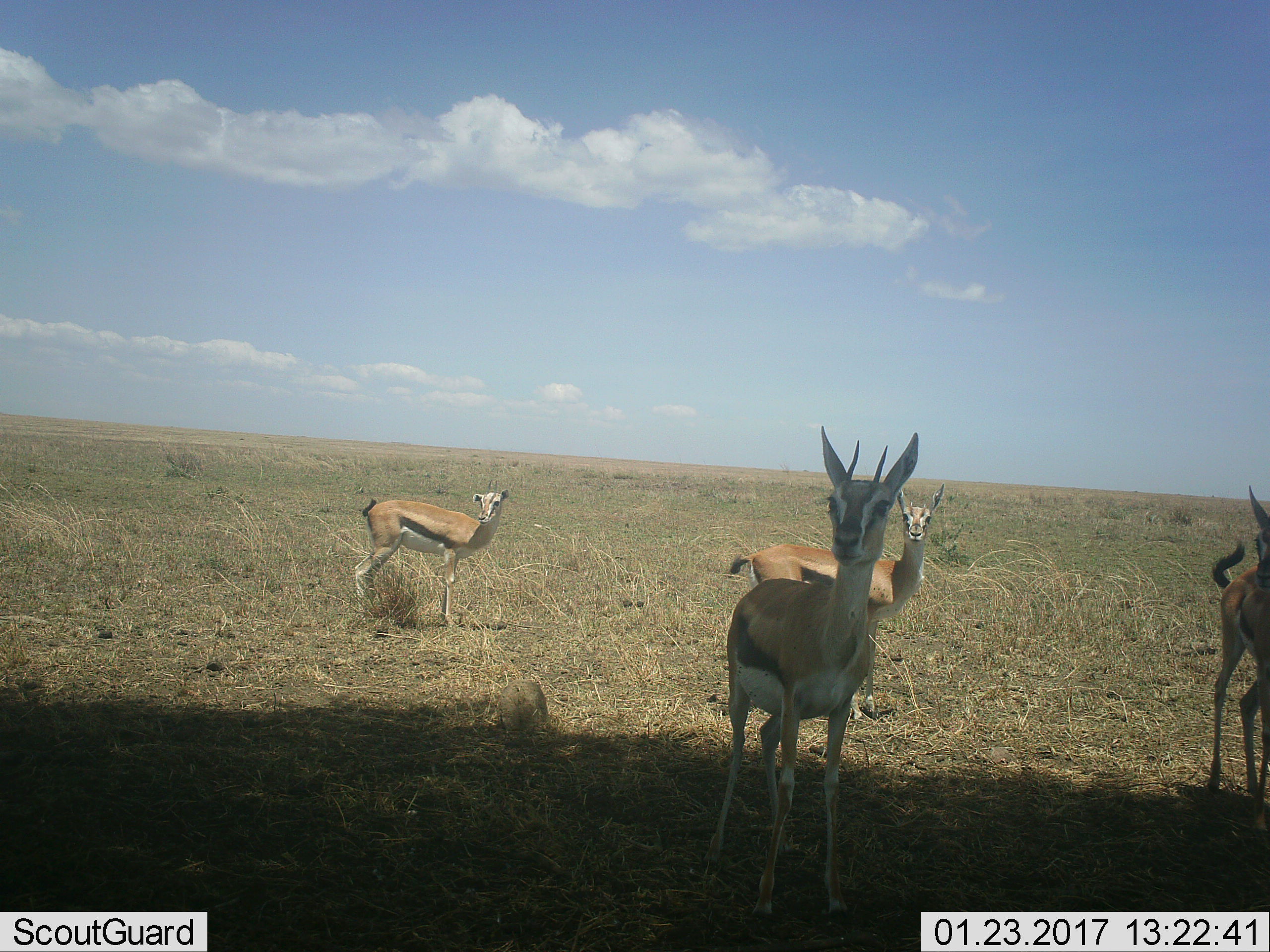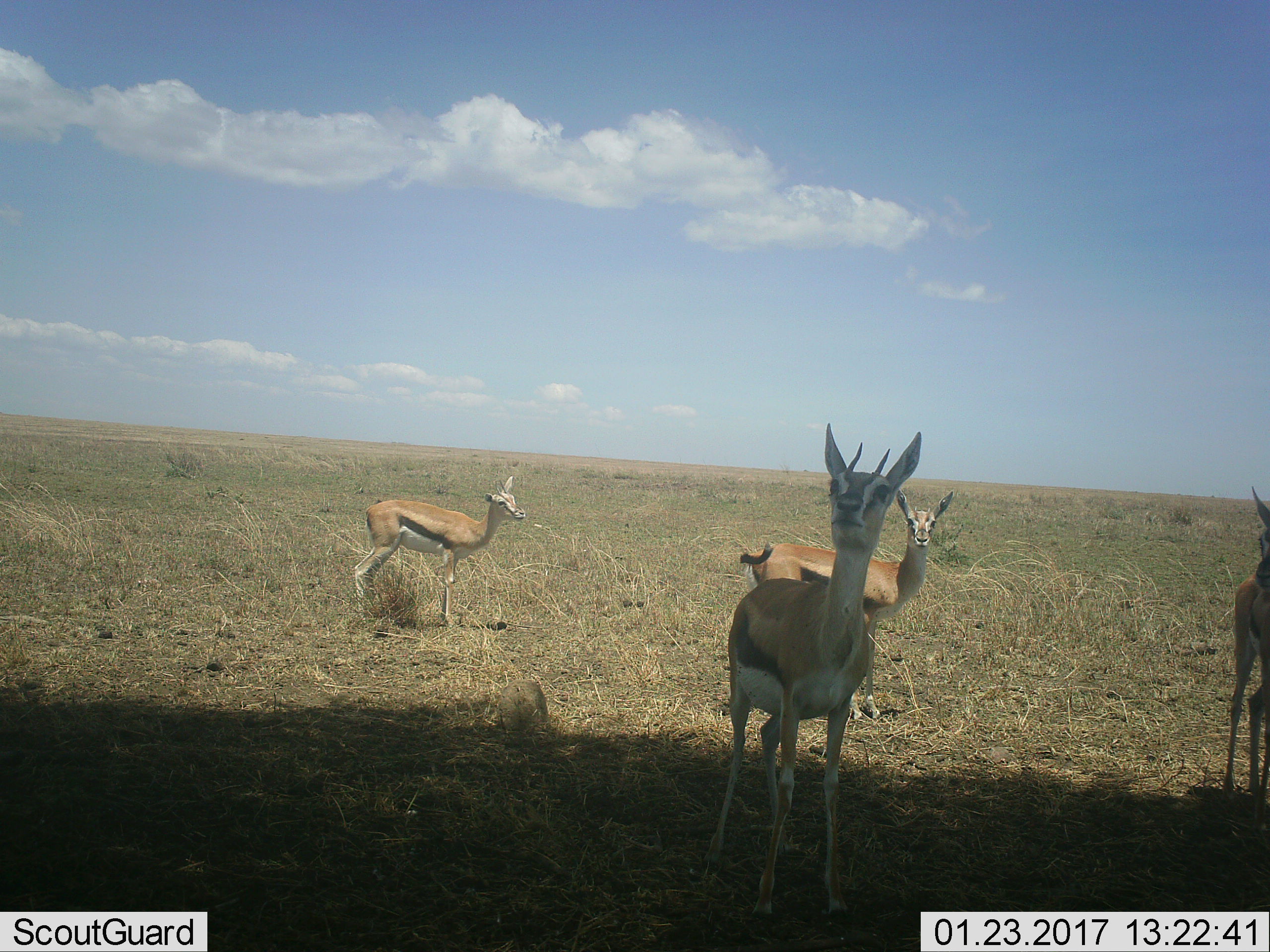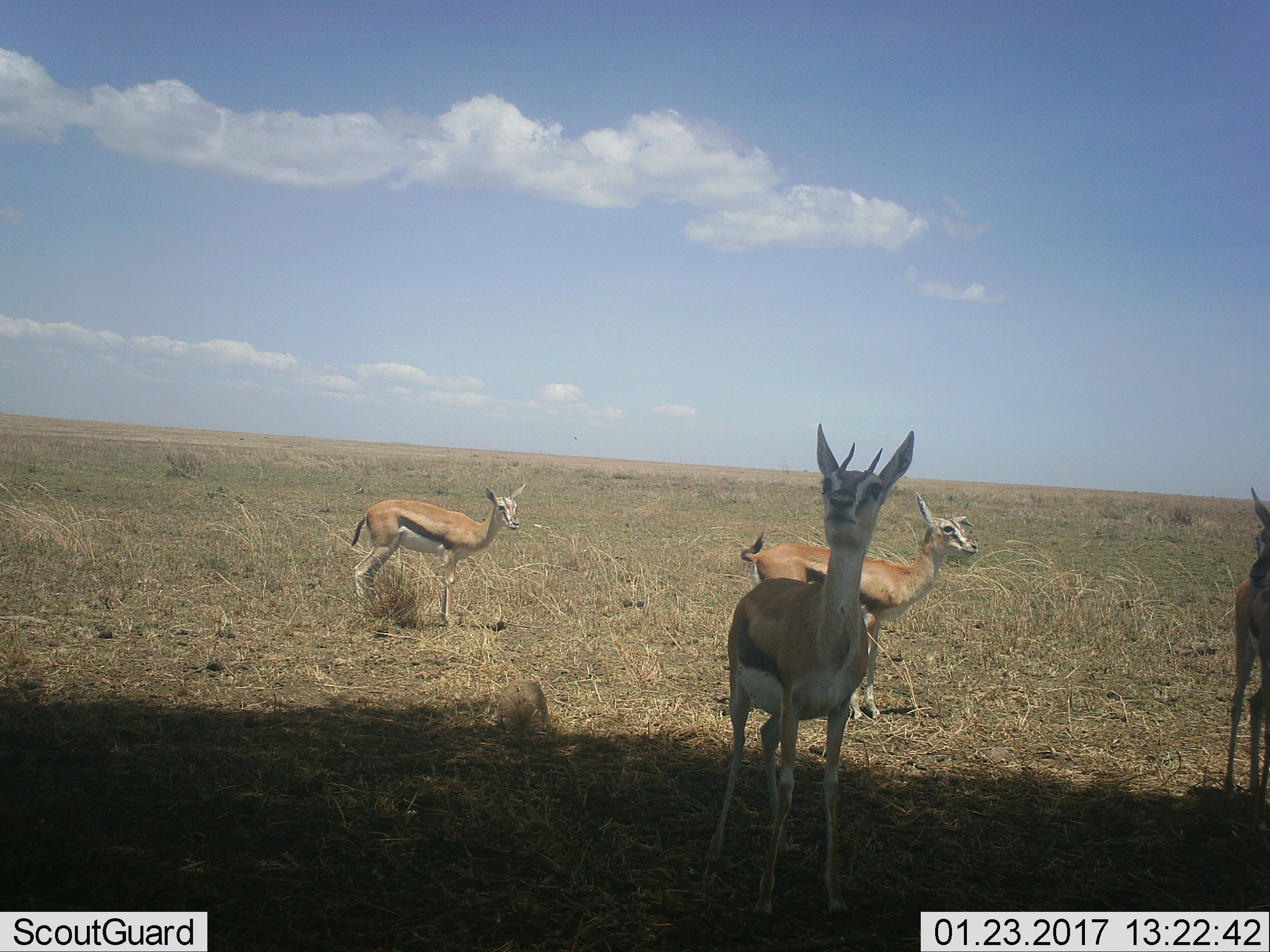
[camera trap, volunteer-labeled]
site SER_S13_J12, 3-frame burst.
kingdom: Animalia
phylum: Chordata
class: Mammalia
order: Artiodactyla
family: Bovidae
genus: Eudorcas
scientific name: Eudorcas thomsonii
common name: thomson's gazelle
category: gazellethomsons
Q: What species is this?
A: Gazellethomsons (thomson's gazelle) (Eudorcas thomsonii).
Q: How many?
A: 4.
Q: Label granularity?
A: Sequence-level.